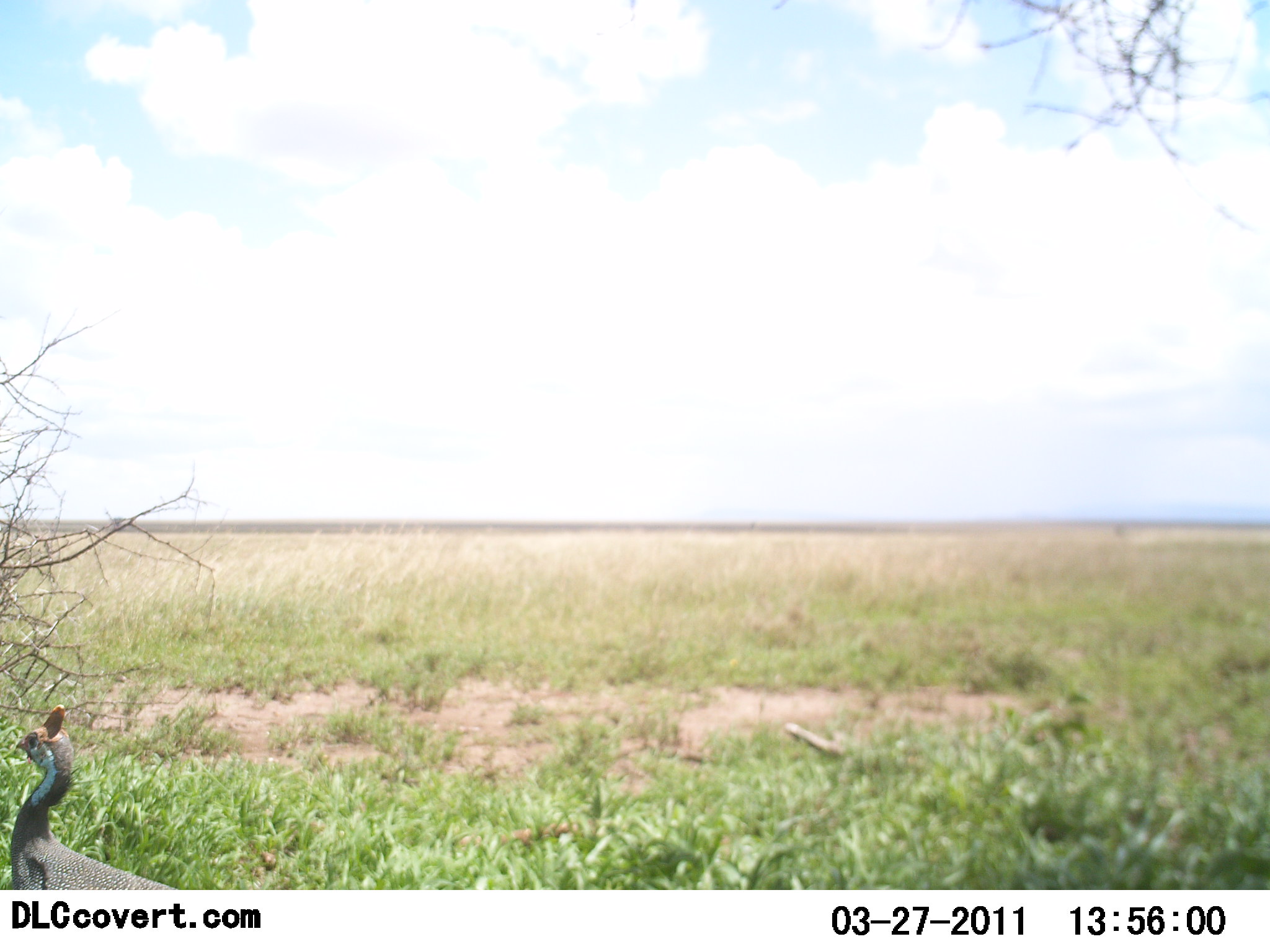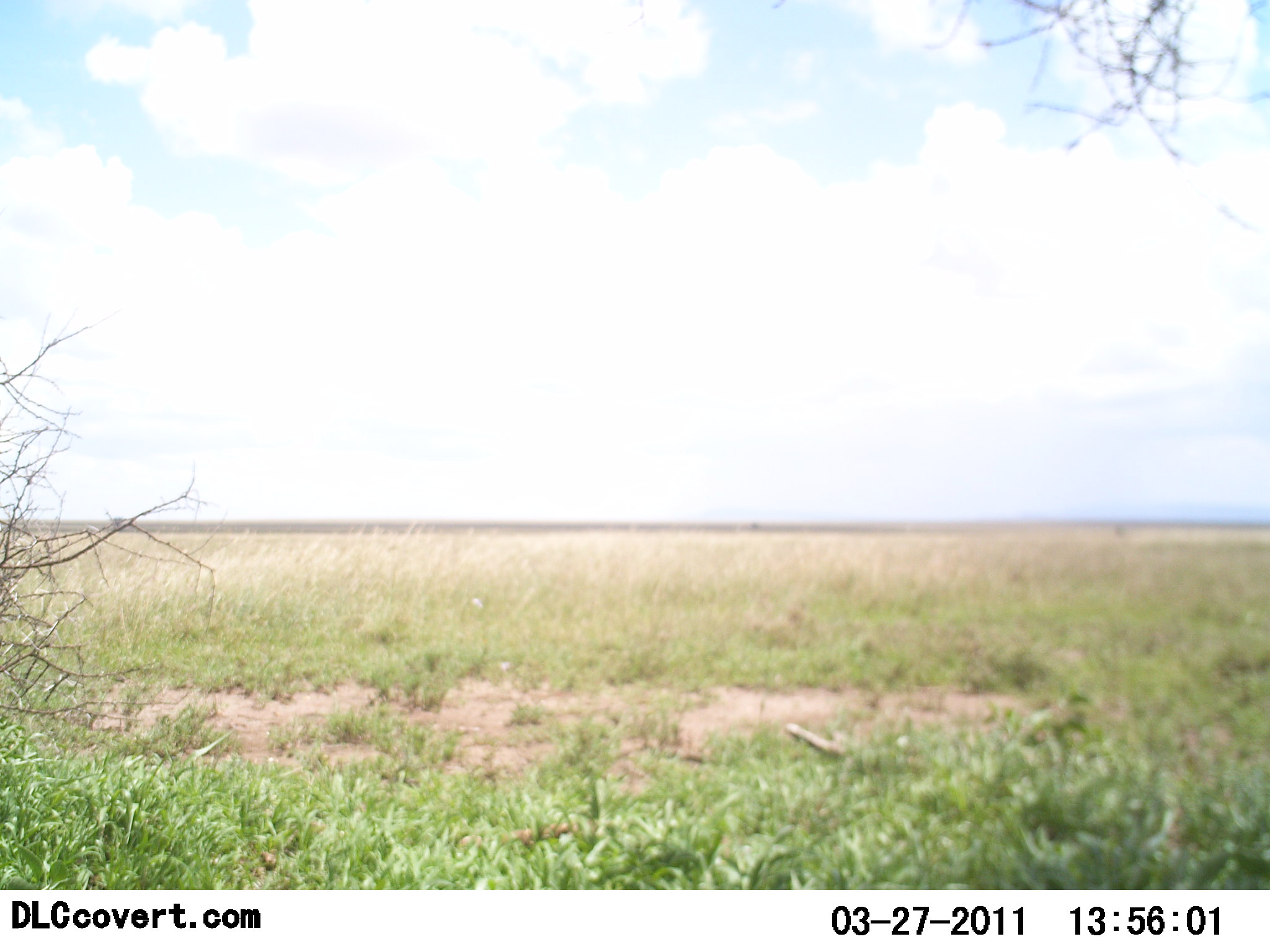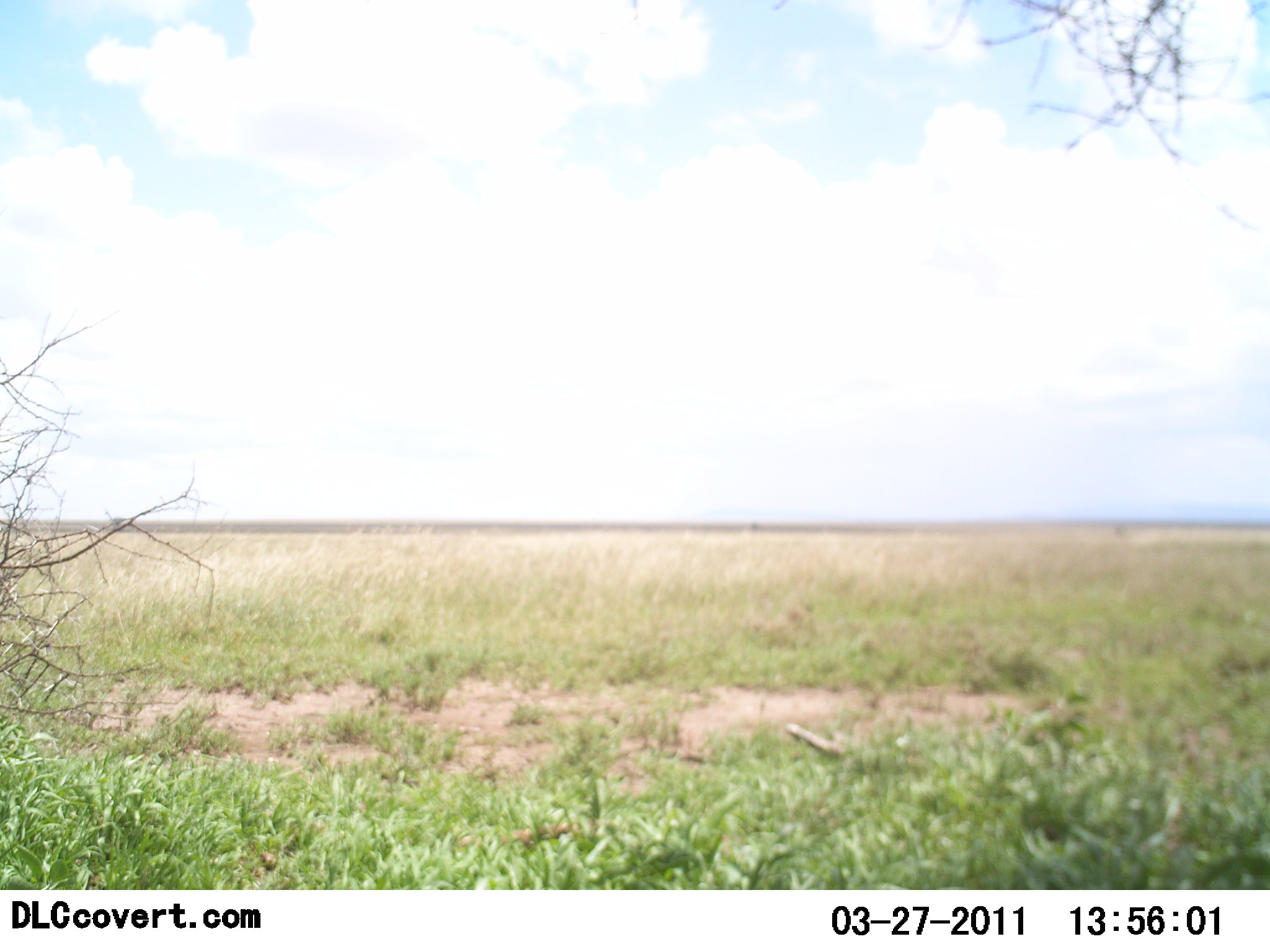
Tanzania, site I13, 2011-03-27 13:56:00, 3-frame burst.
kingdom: Animalia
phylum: Chordata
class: Aves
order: Galliformes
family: Numididae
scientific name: Numididae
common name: guinea fowl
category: guineafowl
Guineafowl (guinea fowl) (Numididae), count 1. Behavior (volunteer vote fractions): standing 25%, resting 0%, moving 75%, interacting 0%. Young present (vote fraction): 0%. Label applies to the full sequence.